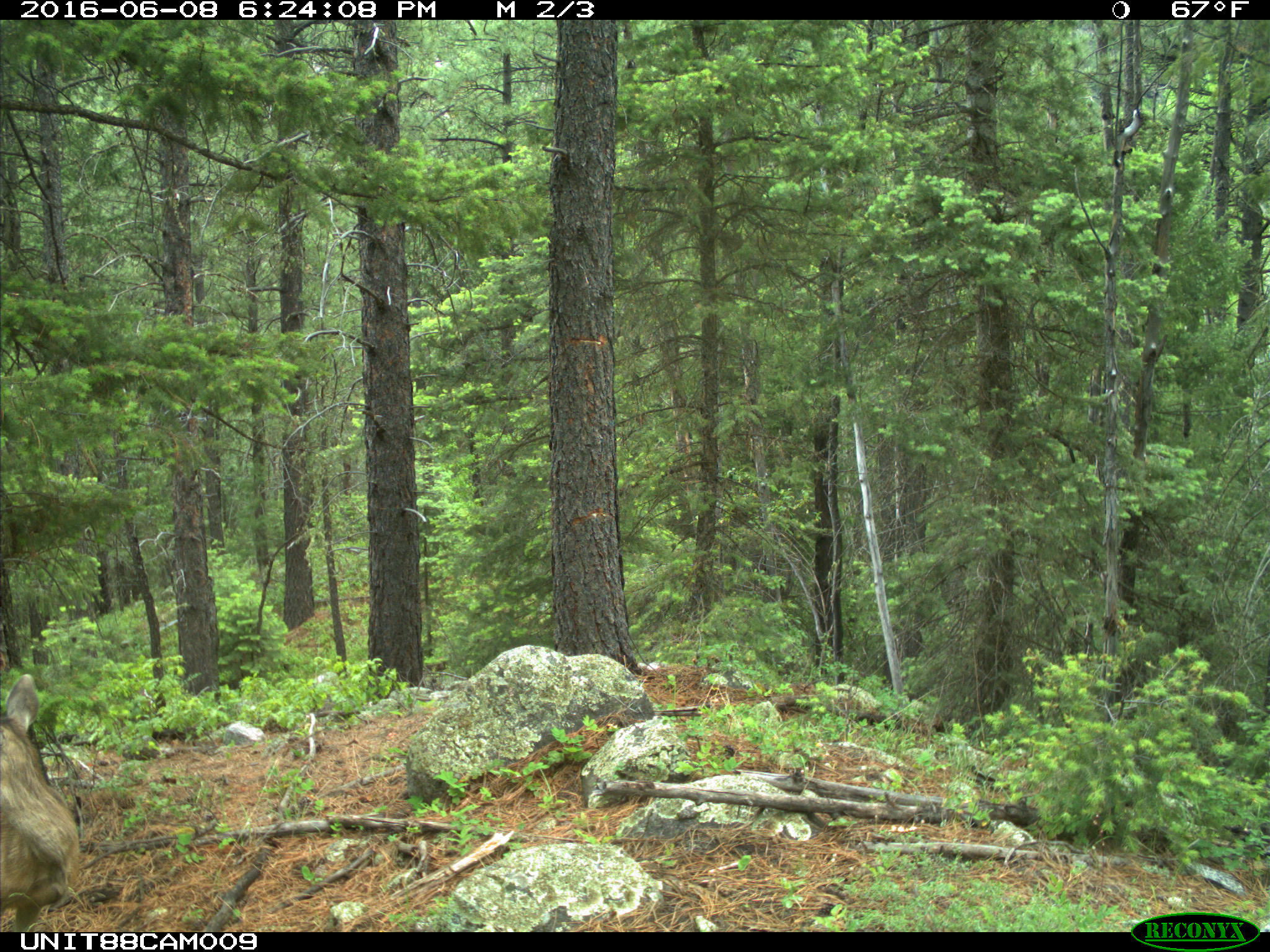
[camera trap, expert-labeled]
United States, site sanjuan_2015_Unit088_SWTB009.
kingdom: Animalia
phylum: Chordata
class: Mammalia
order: Artiodactyla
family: Cervidae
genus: Odocoileus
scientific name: Odocoileus hemionus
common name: mule deer